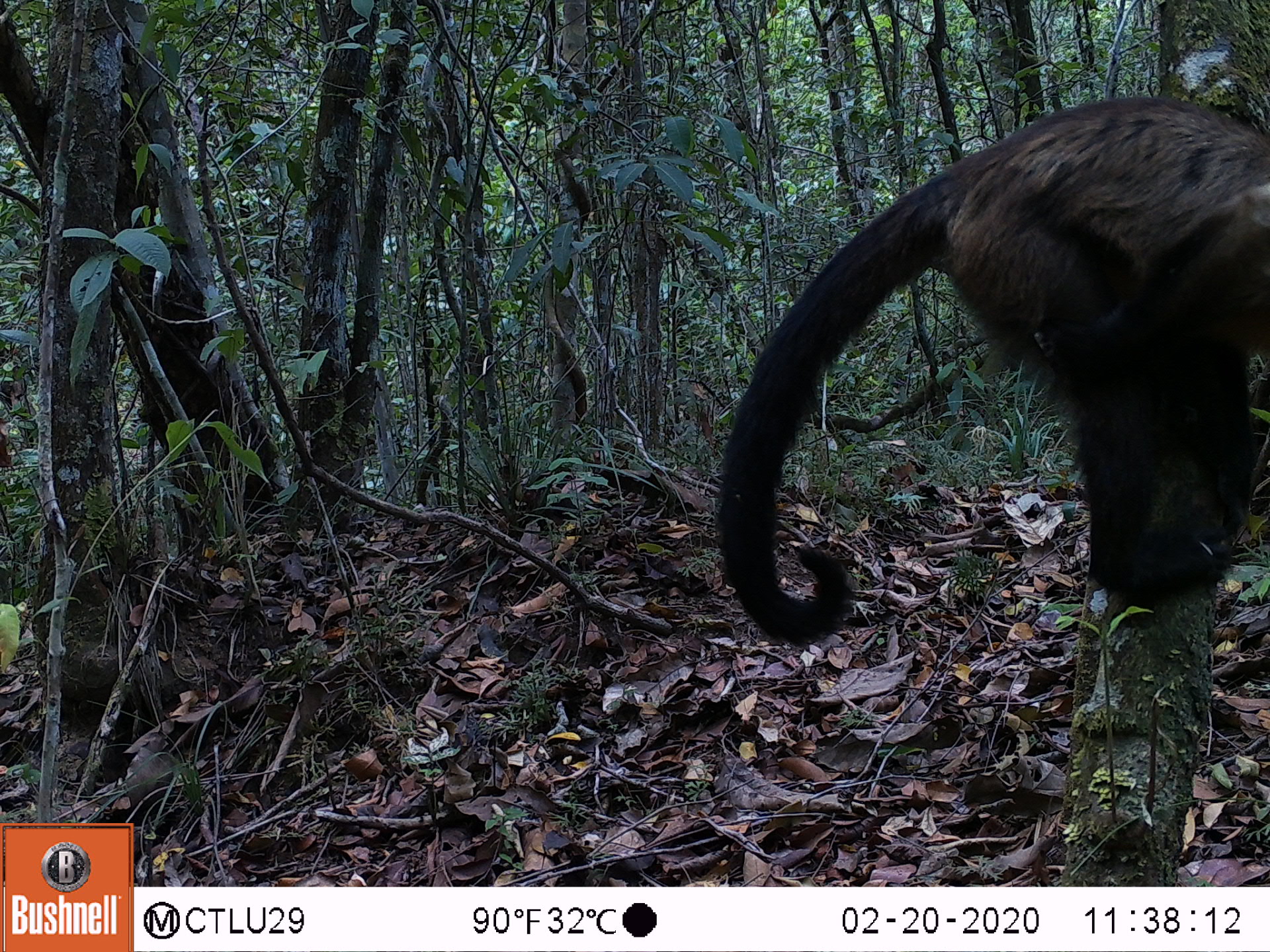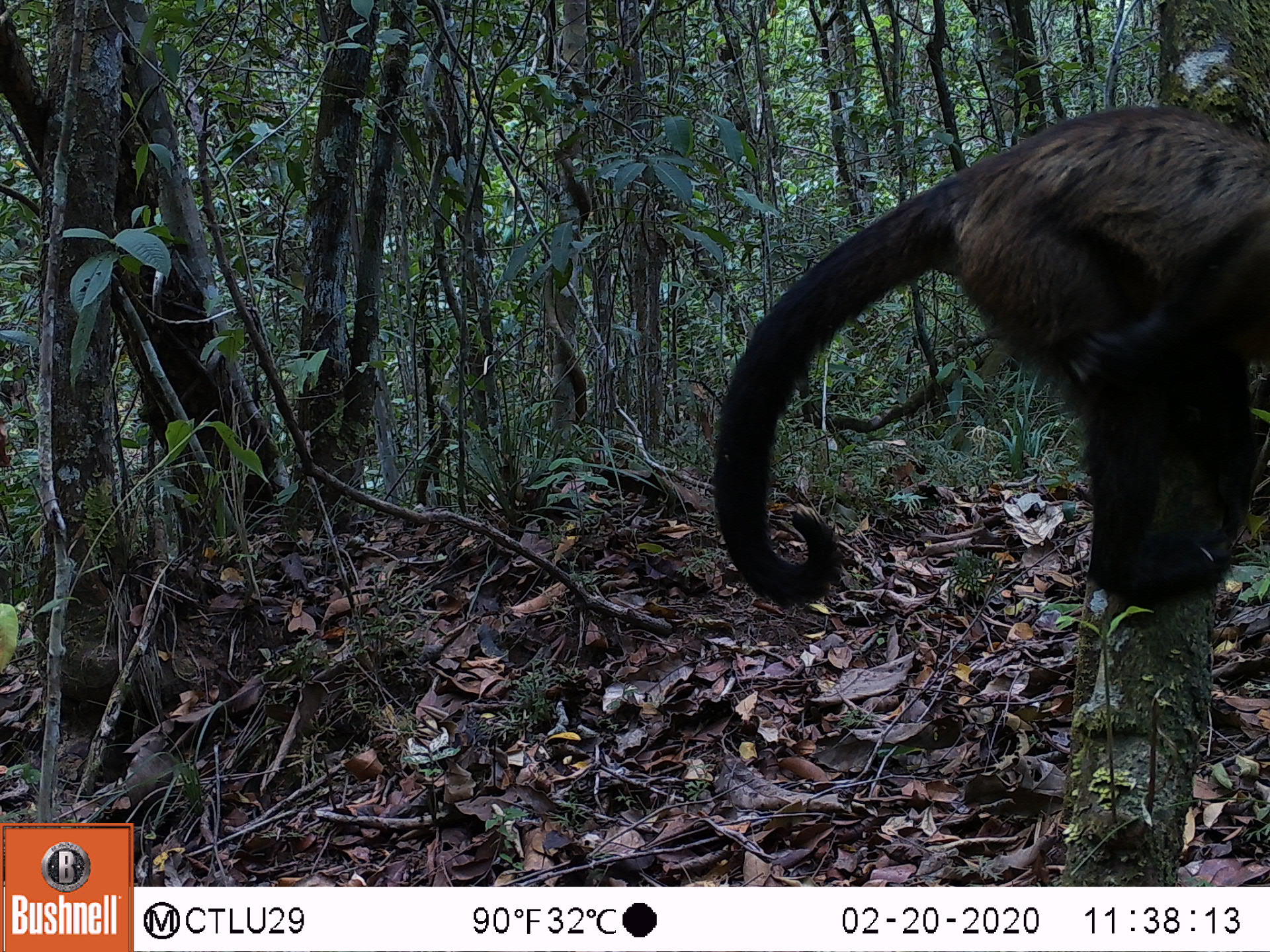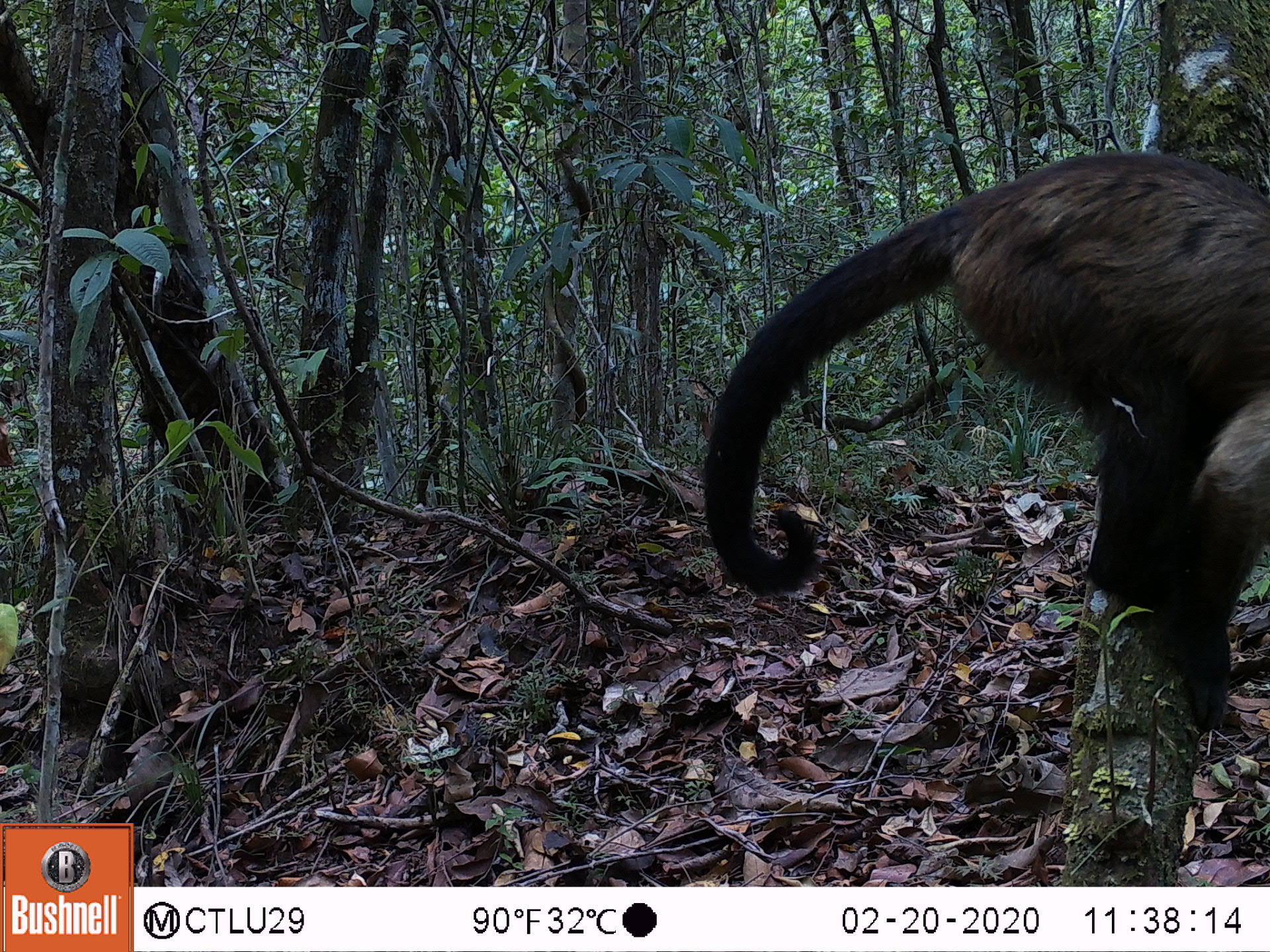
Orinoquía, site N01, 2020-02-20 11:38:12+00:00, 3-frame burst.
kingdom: Animalia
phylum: Chordata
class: Mammalia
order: Primates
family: Cebidae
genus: Sapajus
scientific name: Sapajus apella margaritae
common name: margarita island capuchin